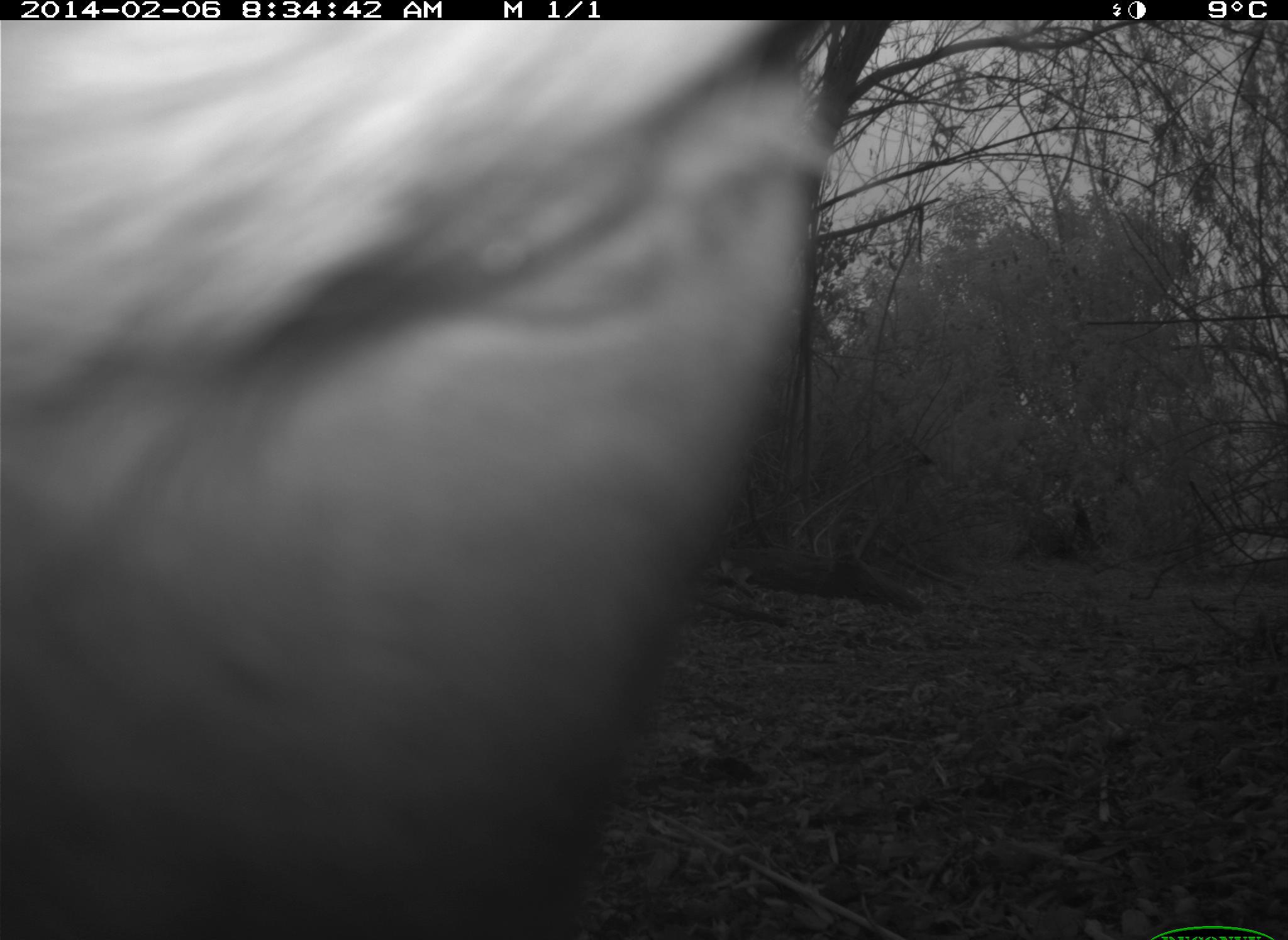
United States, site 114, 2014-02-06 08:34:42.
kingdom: Animalia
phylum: Chordata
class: Mammalia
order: Artiodactyla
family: Bovidae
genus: Bos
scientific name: Bos taurus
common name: cow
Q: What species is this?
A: Cow (Bos taurus).